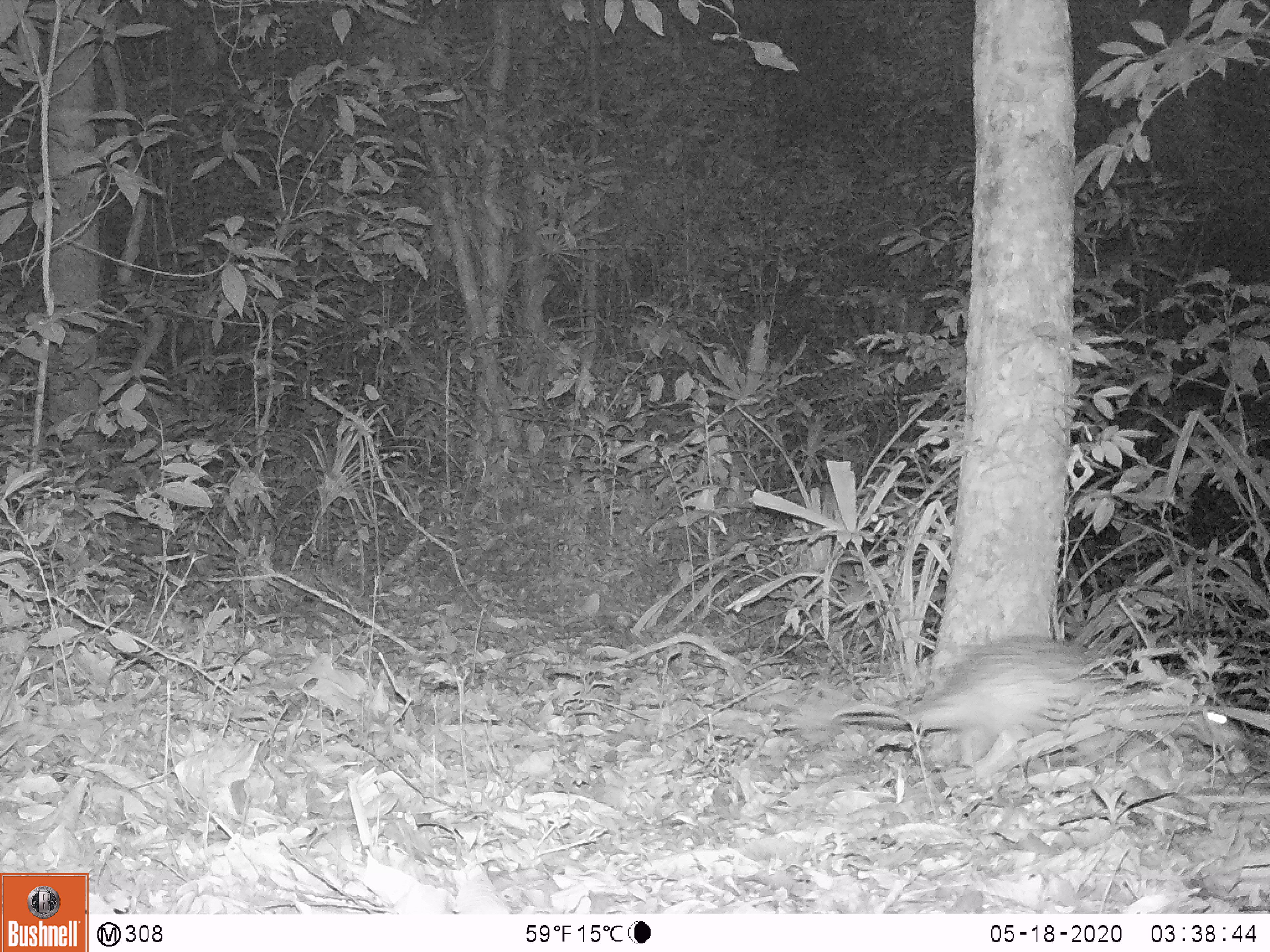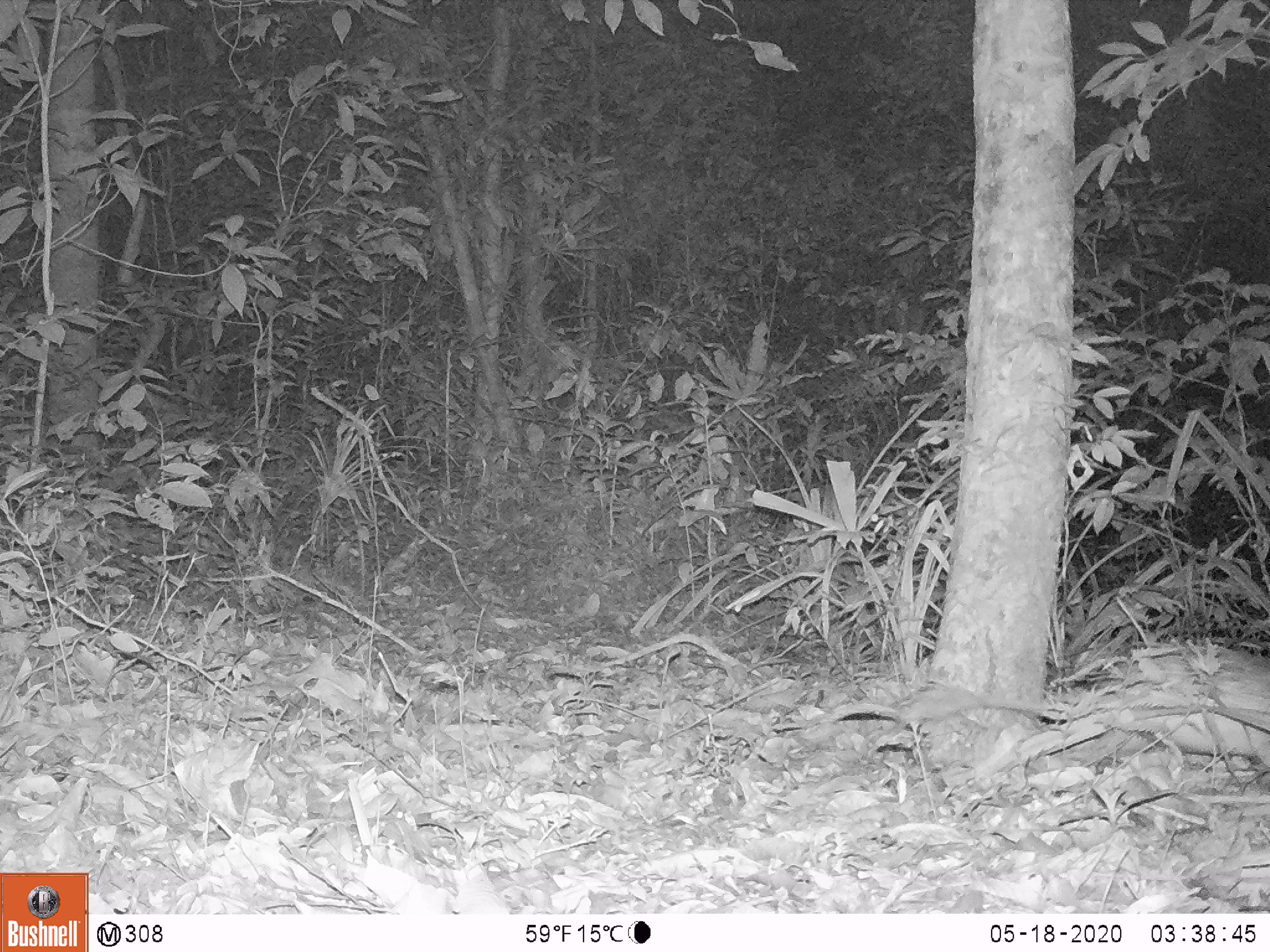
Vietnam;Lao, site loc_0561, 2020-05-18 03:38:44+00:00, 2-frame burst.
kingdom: Animalia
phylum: Chordata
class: Mammalia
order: Rodentia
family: Hystricidae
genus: Atherurus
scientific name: Atherurus macrourus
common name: asiatic brush-tailed porcupine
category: asiatic brush tailed porcupine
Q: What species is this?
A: Asiatic brush tailed porcupine (asiatic brush-tailed porcupine) (Atherurus macrourus).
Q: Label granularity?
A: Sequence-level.